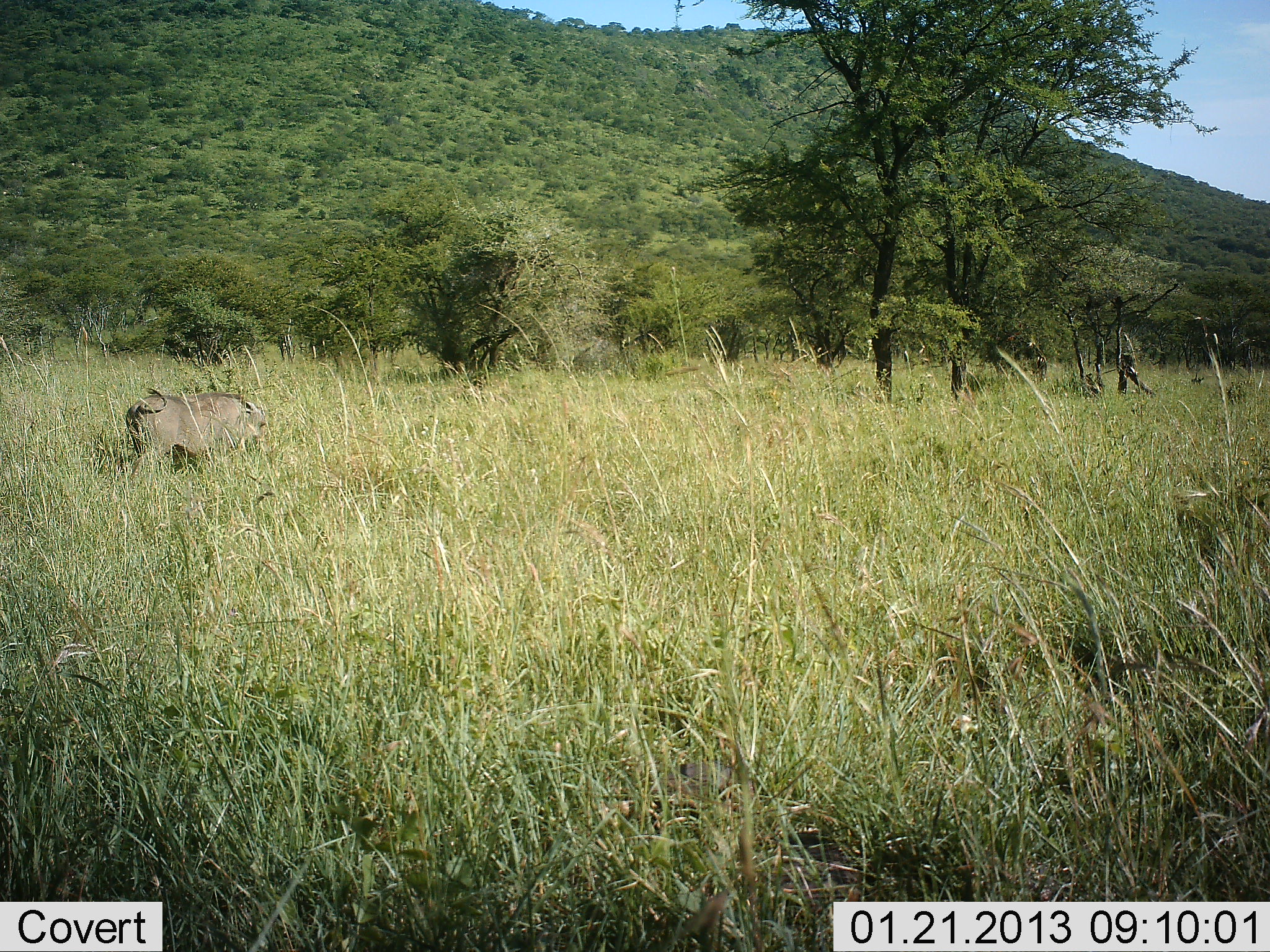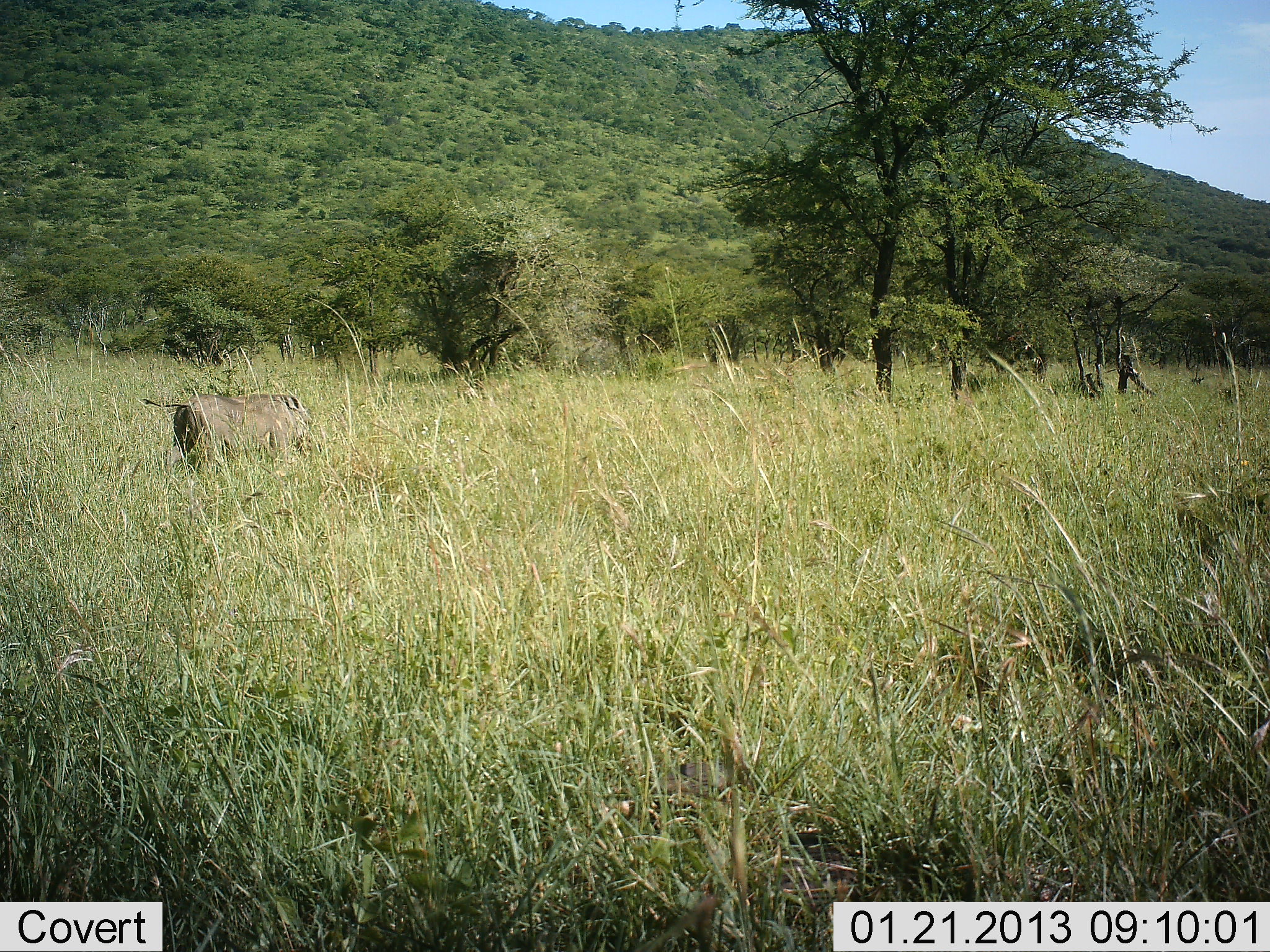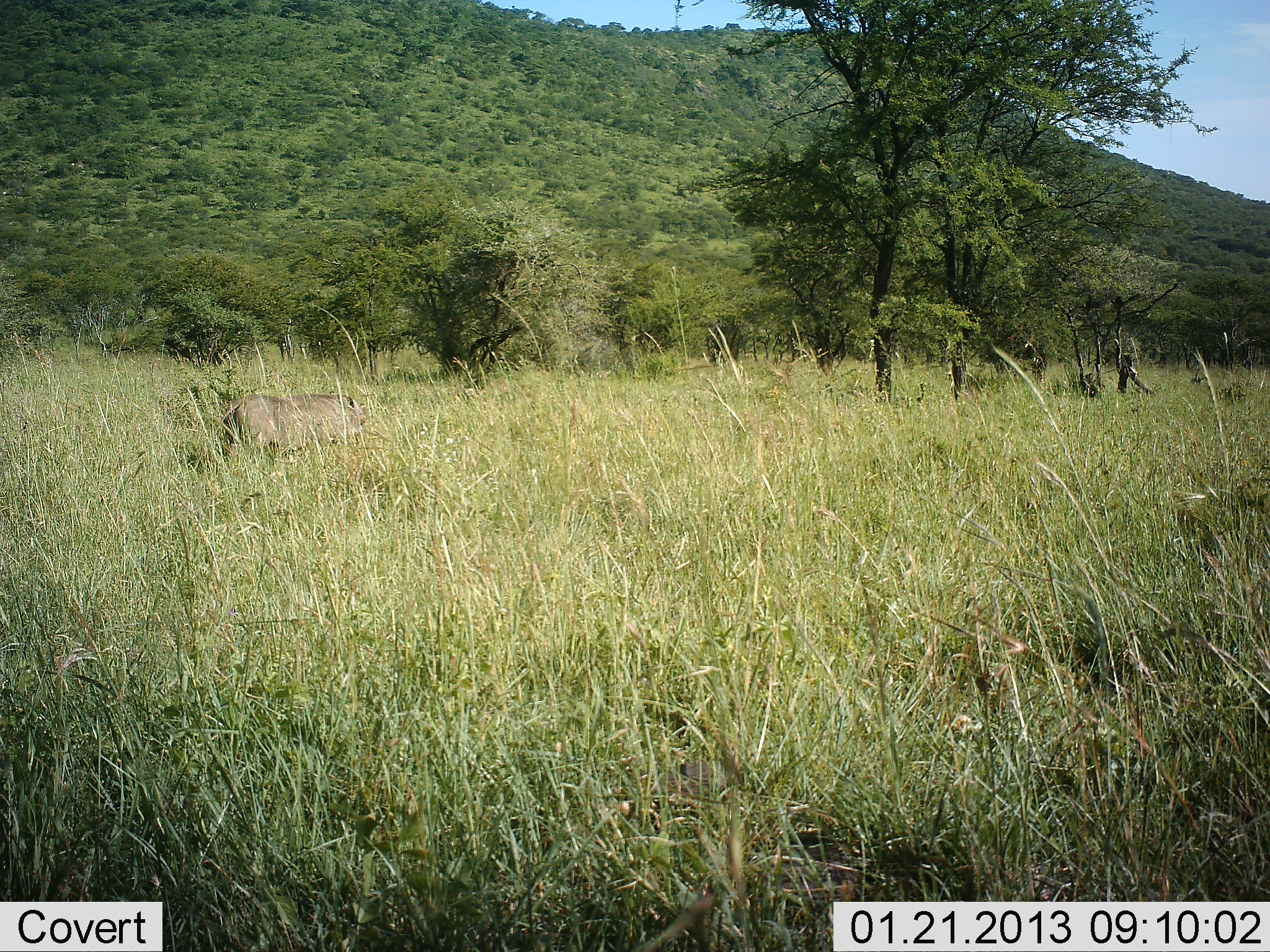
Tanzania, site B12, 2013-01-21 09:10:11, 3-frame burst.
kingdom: Animalia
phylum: Chordata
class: Mammalia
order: Artiodactyla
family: Suidae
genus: Phacochoerus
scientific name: Phacochoerus africanus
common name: warthog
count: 1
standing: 6%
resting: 0%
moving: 100%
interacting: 0%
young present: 0%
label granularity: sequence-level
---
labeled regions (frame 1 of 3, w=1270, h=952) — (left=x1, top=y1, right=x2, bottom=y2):
animal: (left=123, top=386, right=270, bottom=493)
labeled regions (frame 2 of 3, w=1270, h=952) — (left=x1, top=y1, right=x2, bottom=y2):
animal: (left=140, top=393, right=313, bottom=476)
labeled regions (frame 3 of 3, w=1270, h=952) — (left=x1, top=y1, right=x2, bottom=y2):
animal: (left=215, top=393, right=366, bottom=467)